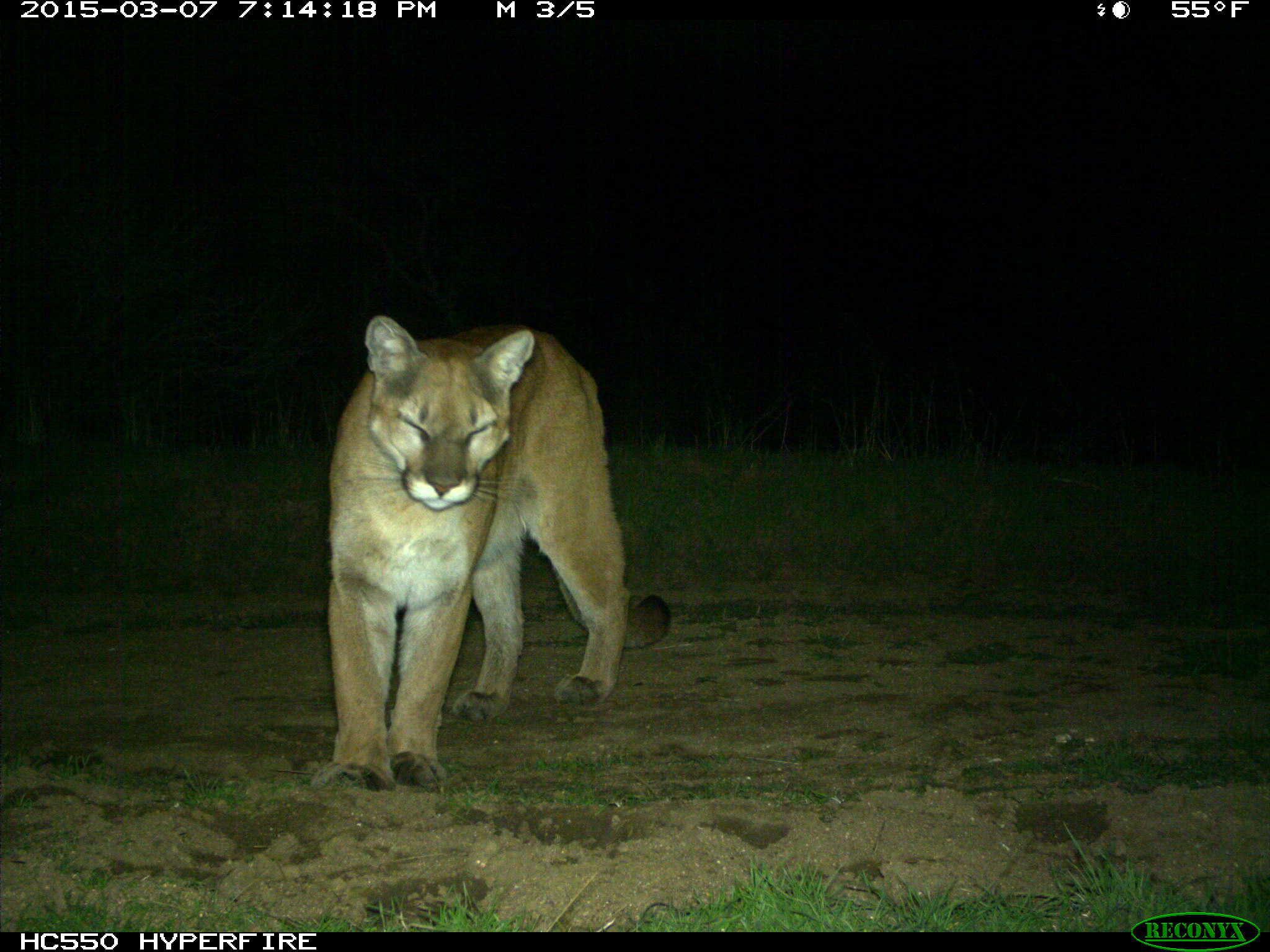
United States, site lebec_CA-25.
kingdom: Animalia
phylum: Chordata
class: Mammalia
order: Carnivora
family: Felidae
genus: Puma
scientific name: Puma concolor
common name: mountain lion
Puma concolor (mountain lion).